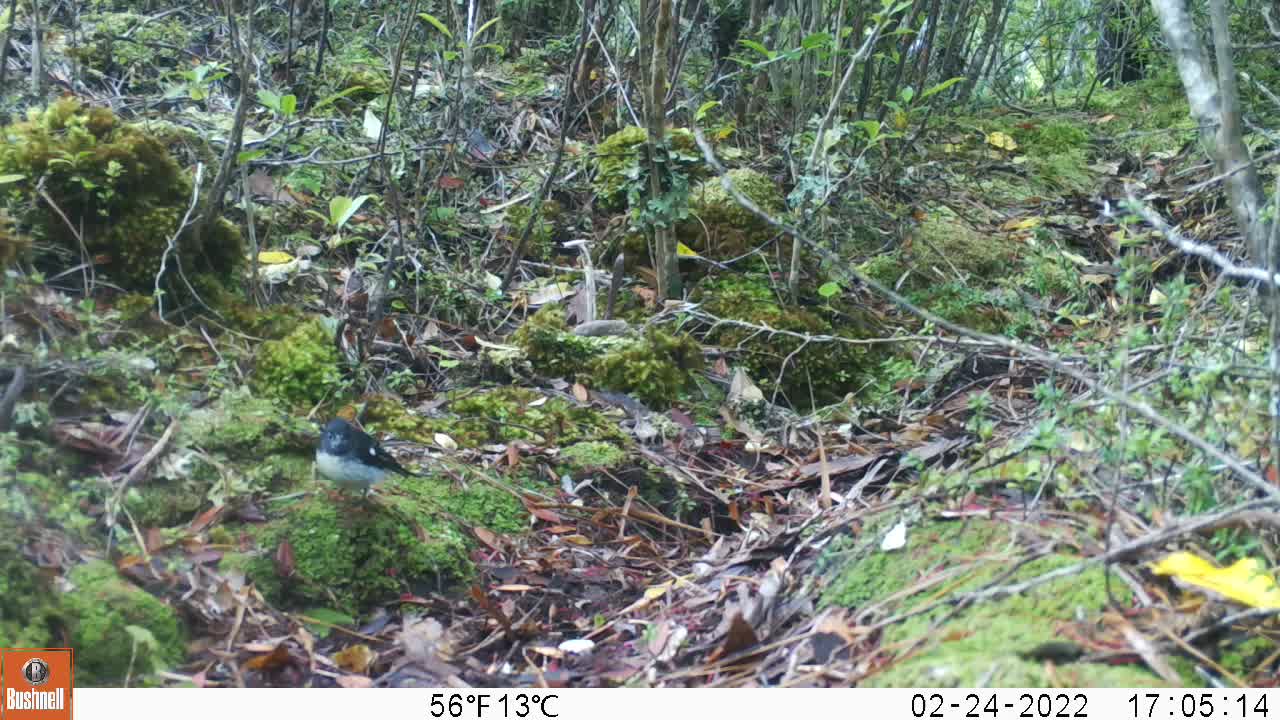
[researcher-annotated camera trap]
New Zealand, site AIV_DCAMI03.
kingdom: Animalia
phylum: Chordata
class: Aves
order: Passeriformes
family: Petroicidae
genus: Petroica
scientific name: Petroica macrocephala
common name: tomtit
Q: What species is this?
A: Tomtit (Petroica macrocephala).